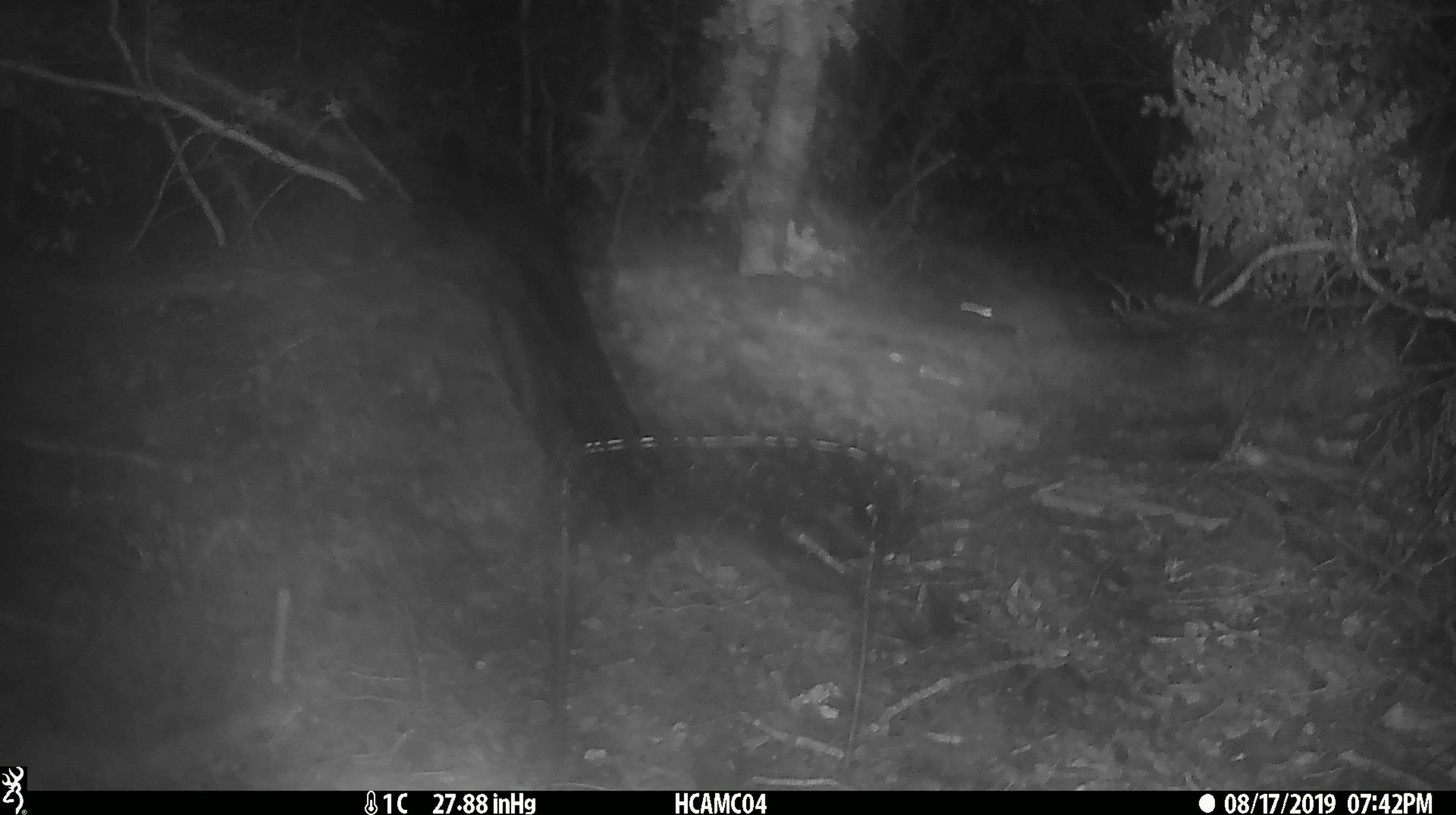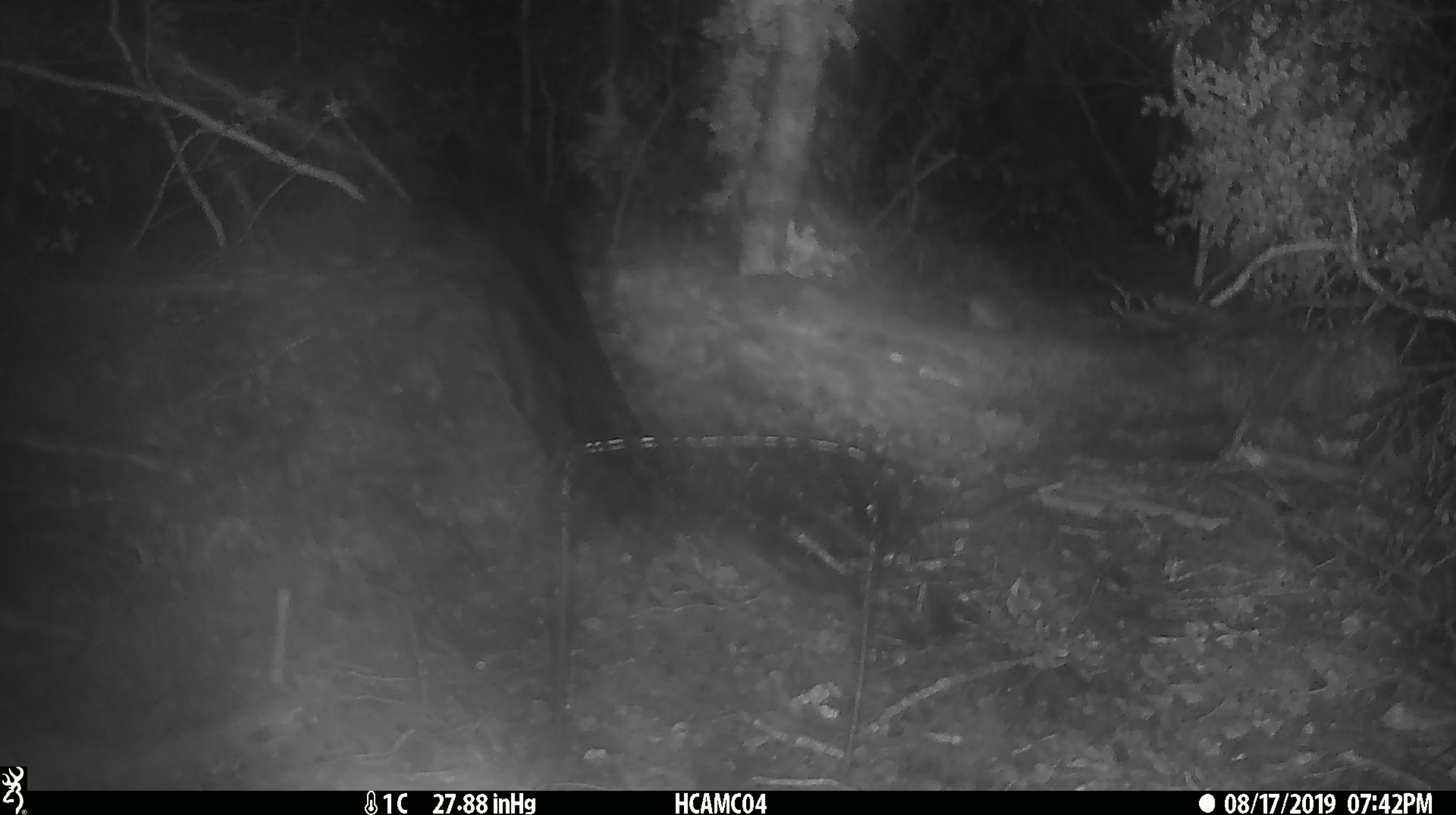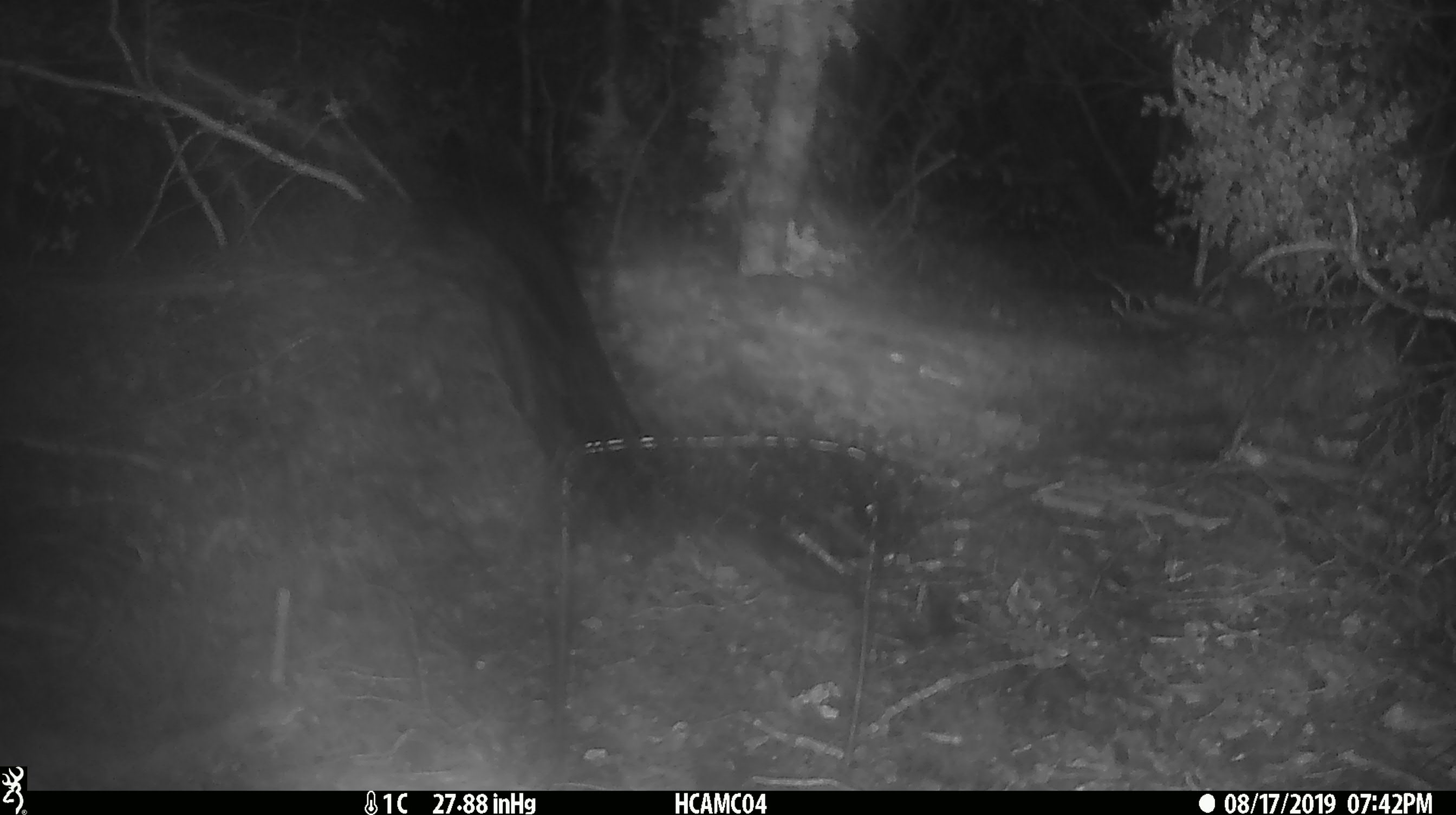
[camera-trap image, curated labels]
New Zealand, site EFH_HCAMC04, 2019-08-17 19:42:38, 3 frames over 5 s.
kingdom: Animalia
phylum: Chordata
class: Mammalia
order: Rodentia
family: Muridae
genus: Mus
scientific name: Mus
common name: mouse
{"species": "mouse (Mus)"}